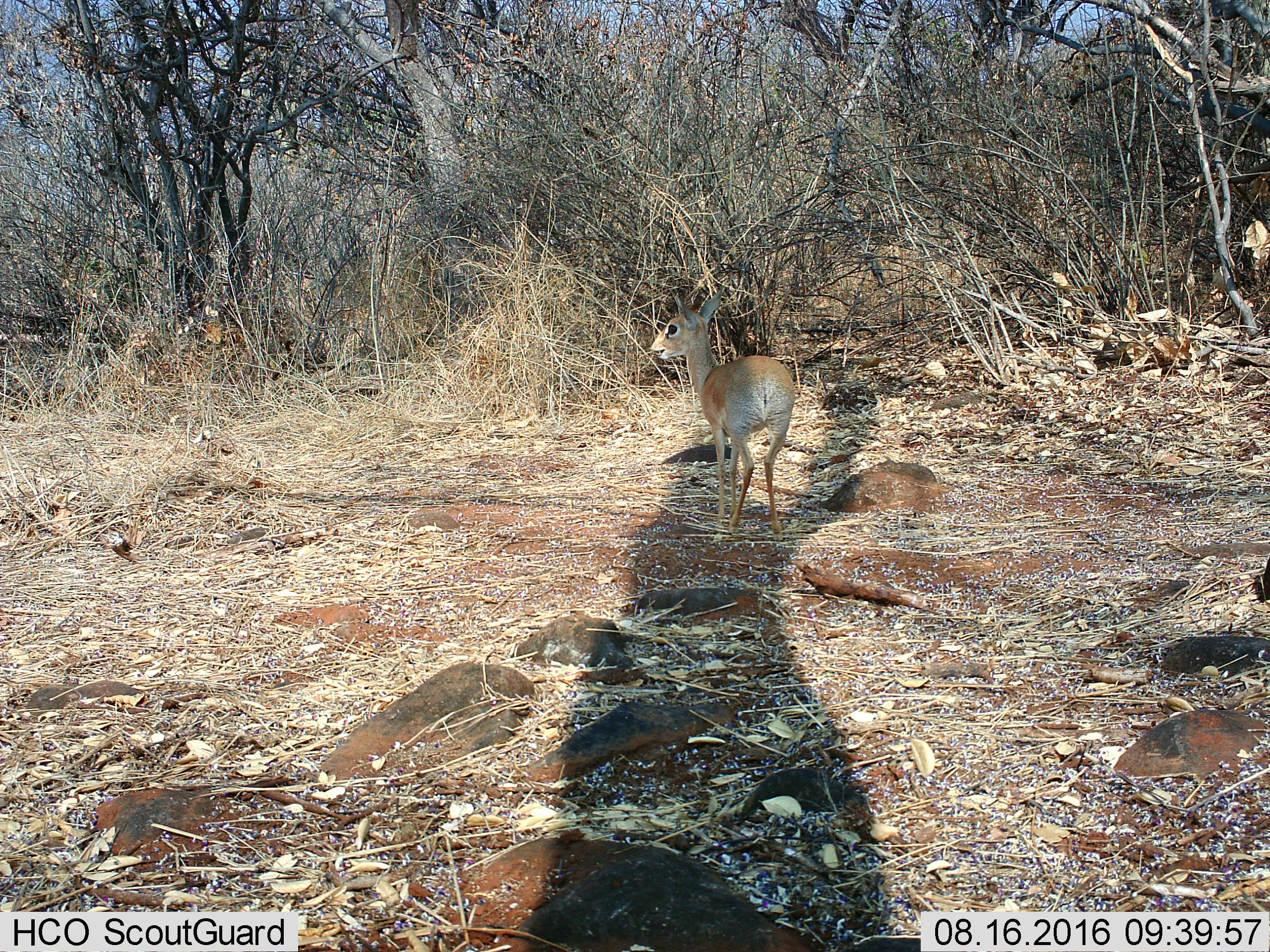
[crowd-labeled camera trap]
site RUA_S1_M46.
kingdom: Animalia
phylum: Chordata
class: Mammalia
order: Artiodactyla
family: Bovidae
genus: Madoqua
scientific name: Madoqua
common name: dik-dik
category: dikdik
Dikdik (dik-dik) (Madoqua), count 1. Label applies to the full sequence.